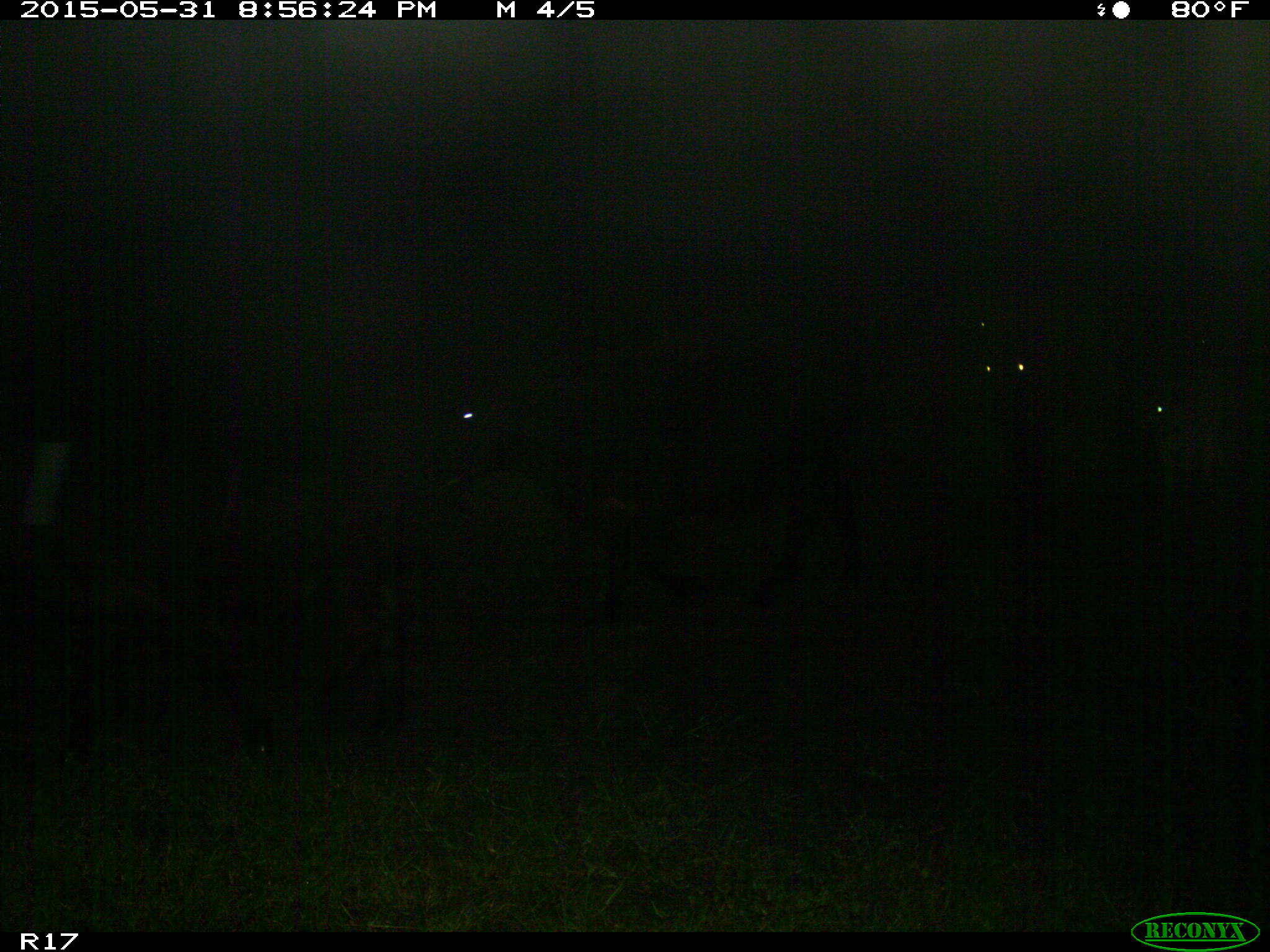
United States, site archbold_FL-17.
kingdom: Animalia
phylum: Chordata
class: Mammalia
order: Artiodactyla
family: Bovidae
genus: Bos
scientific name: Bos taurus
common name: domestic cow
Bos taurus (domestic cow).